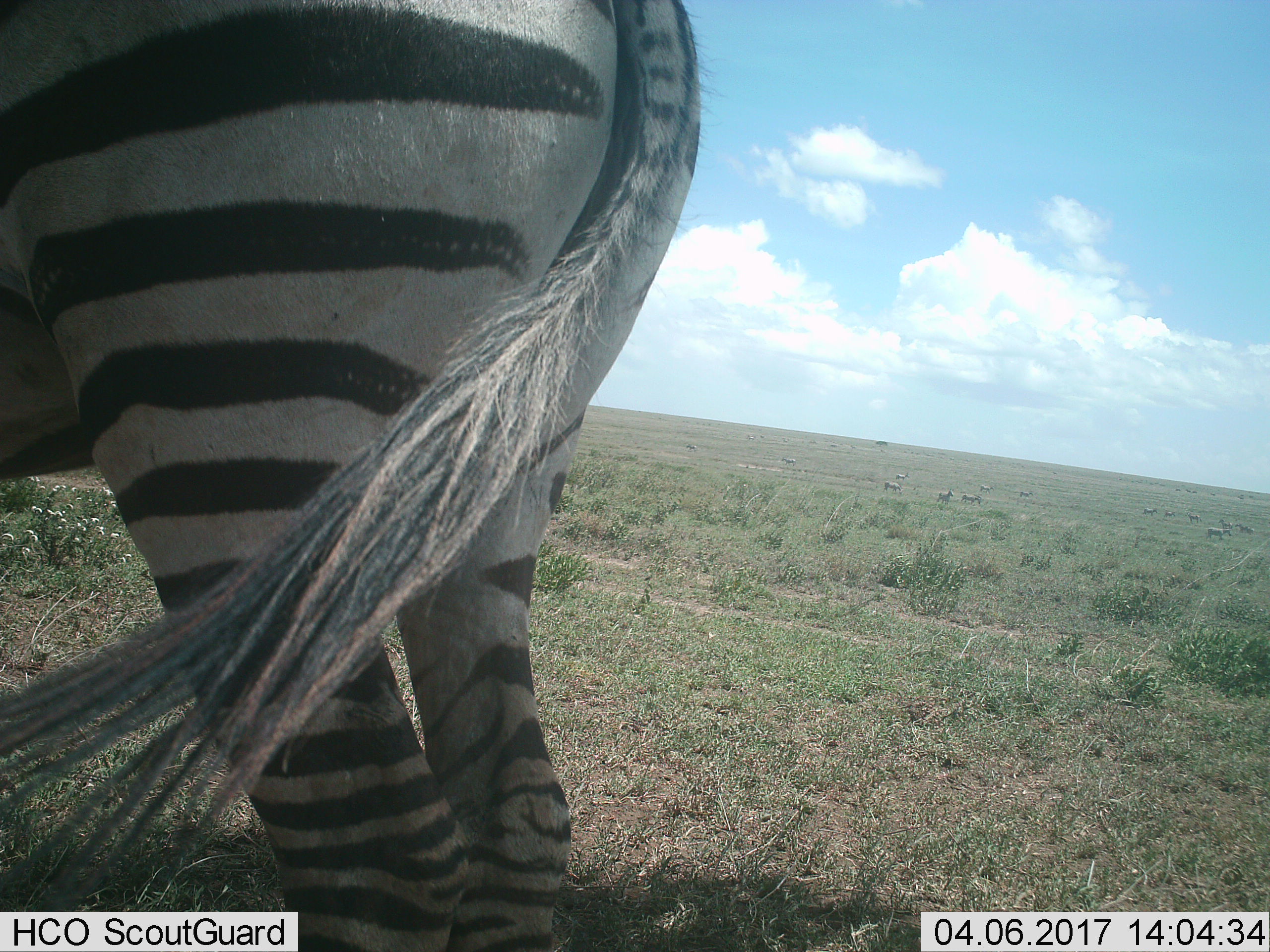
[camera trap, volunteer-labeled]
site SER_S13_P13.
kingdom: Animalia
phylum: Chordata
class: Mammalia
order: Perissodactyla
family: Equidae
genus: Equus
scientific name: Equus quagga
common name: plains zebra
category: zebraplains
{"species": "zebraplains (plains zebra) (Equus quagga)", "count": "11-50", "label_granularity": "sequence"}